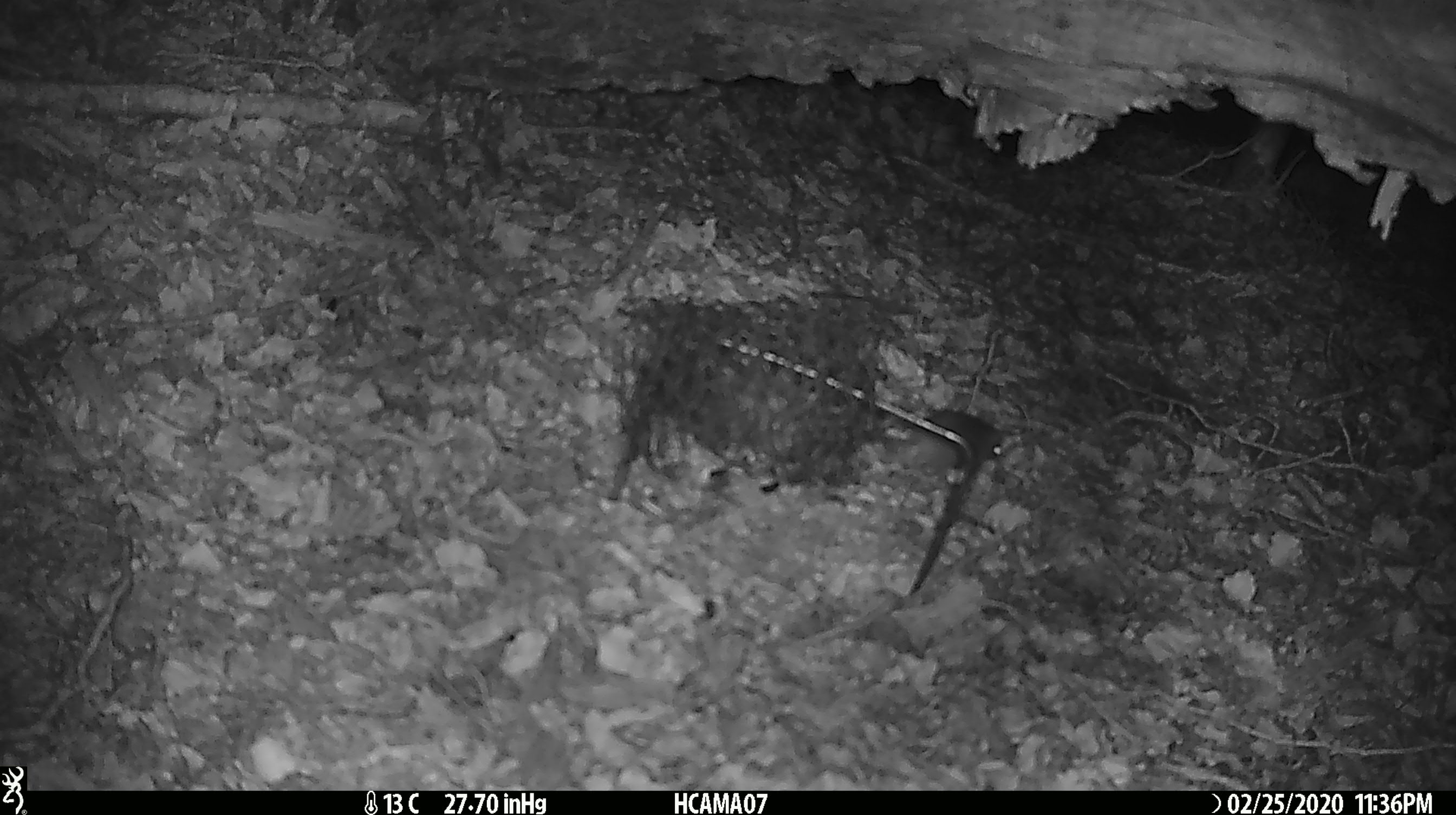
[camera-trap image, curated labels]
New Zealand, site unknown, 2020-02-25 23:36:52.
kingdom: Animalia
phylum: Chordata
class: Mammalia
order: Rodentia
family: Muridae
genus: Mus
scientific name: Mus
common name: mouse